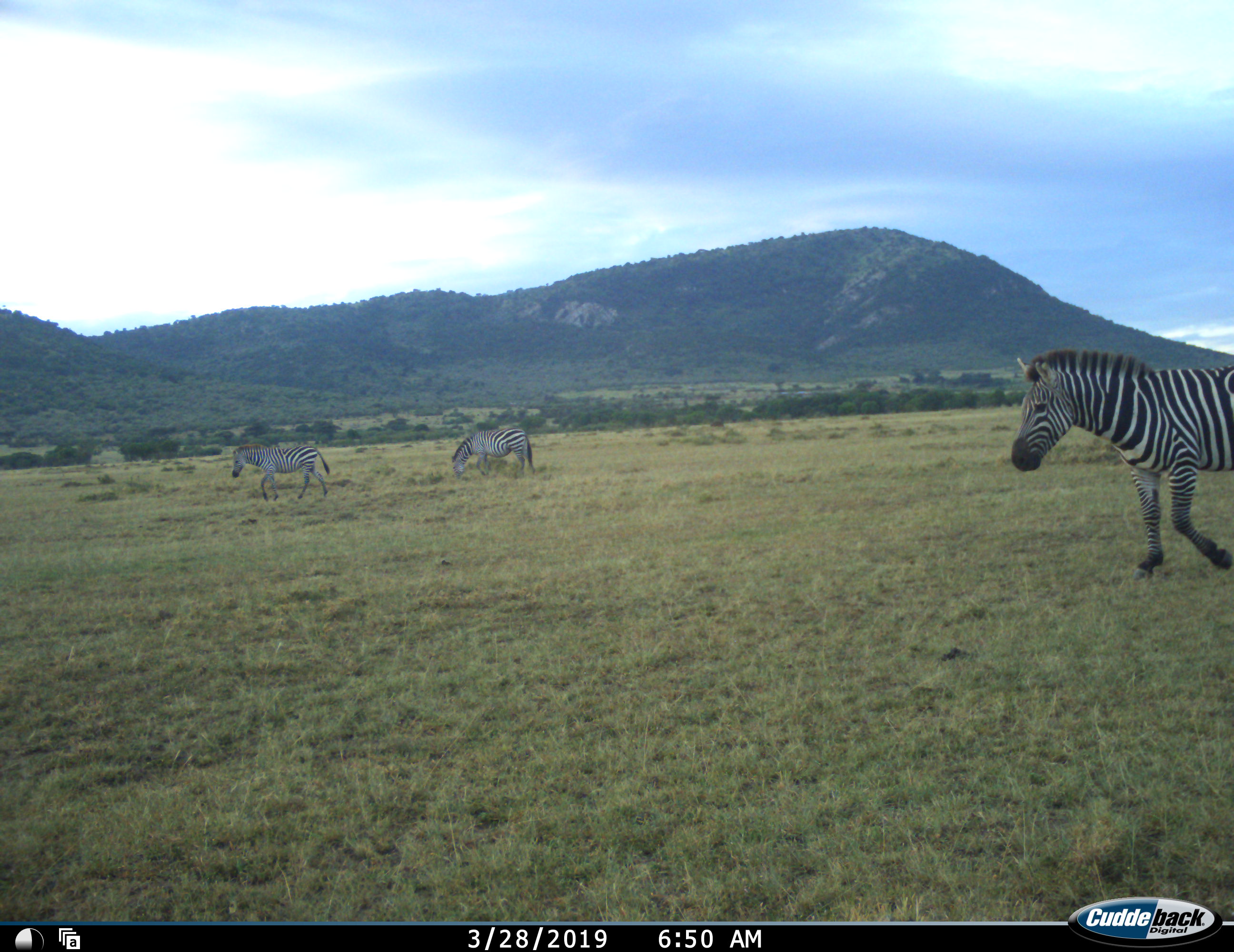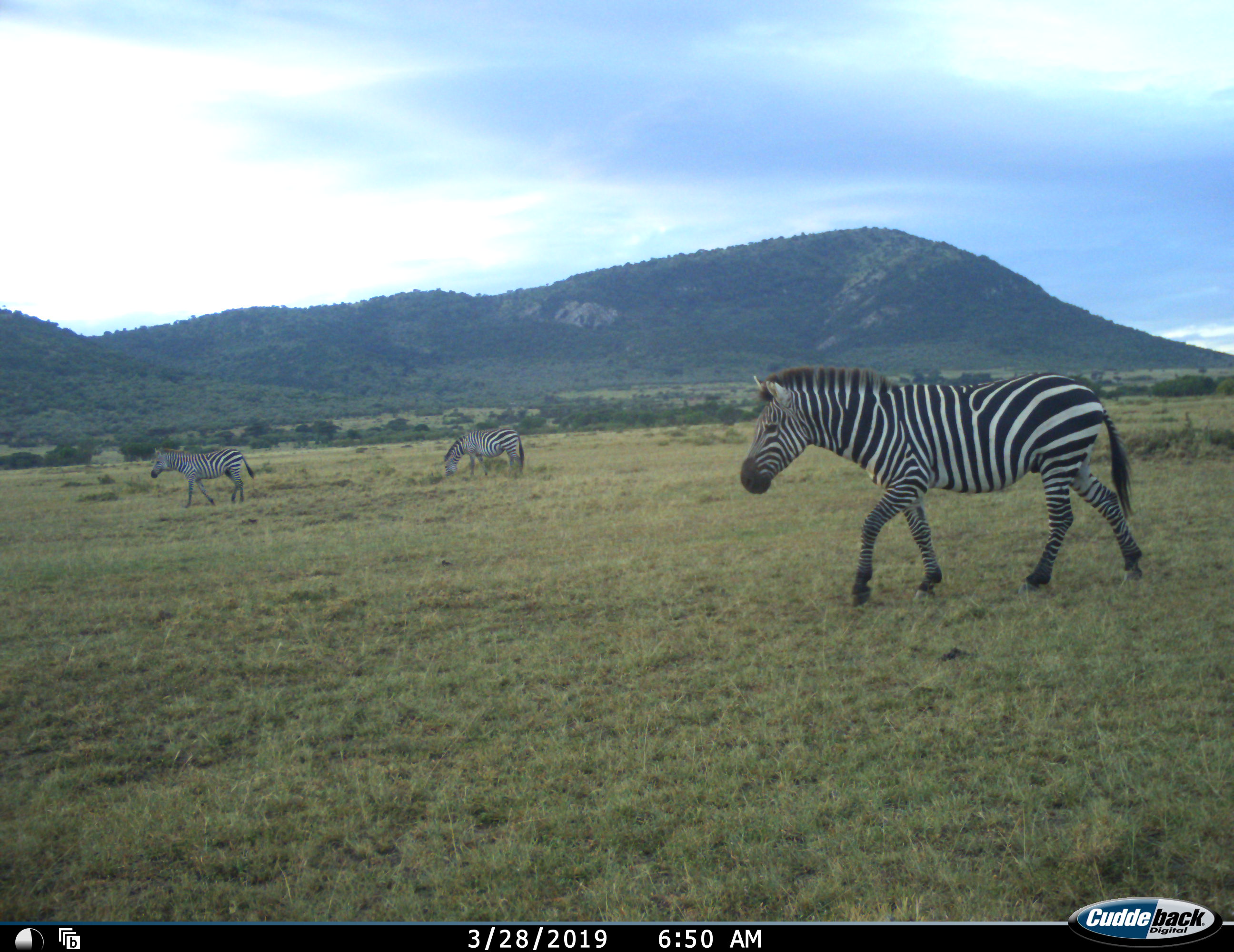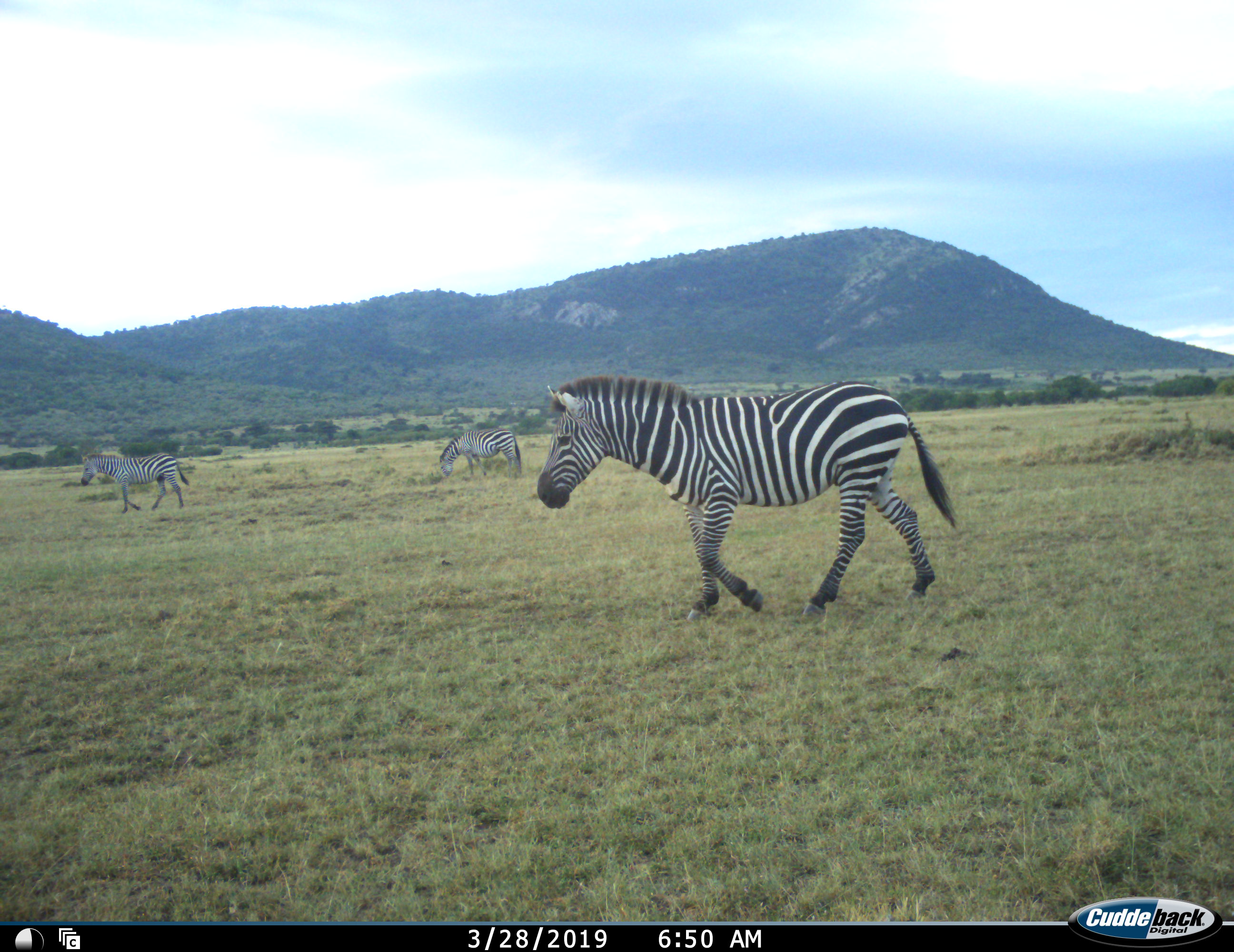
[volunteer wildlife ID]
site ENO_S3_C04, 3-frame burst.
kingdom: Animalia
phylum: Chordata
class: Mammalia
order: Perissodactyla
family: Equidae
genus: Equus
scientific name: Equus quagga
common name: plains zebra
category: zebraplains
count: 3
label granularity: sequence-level